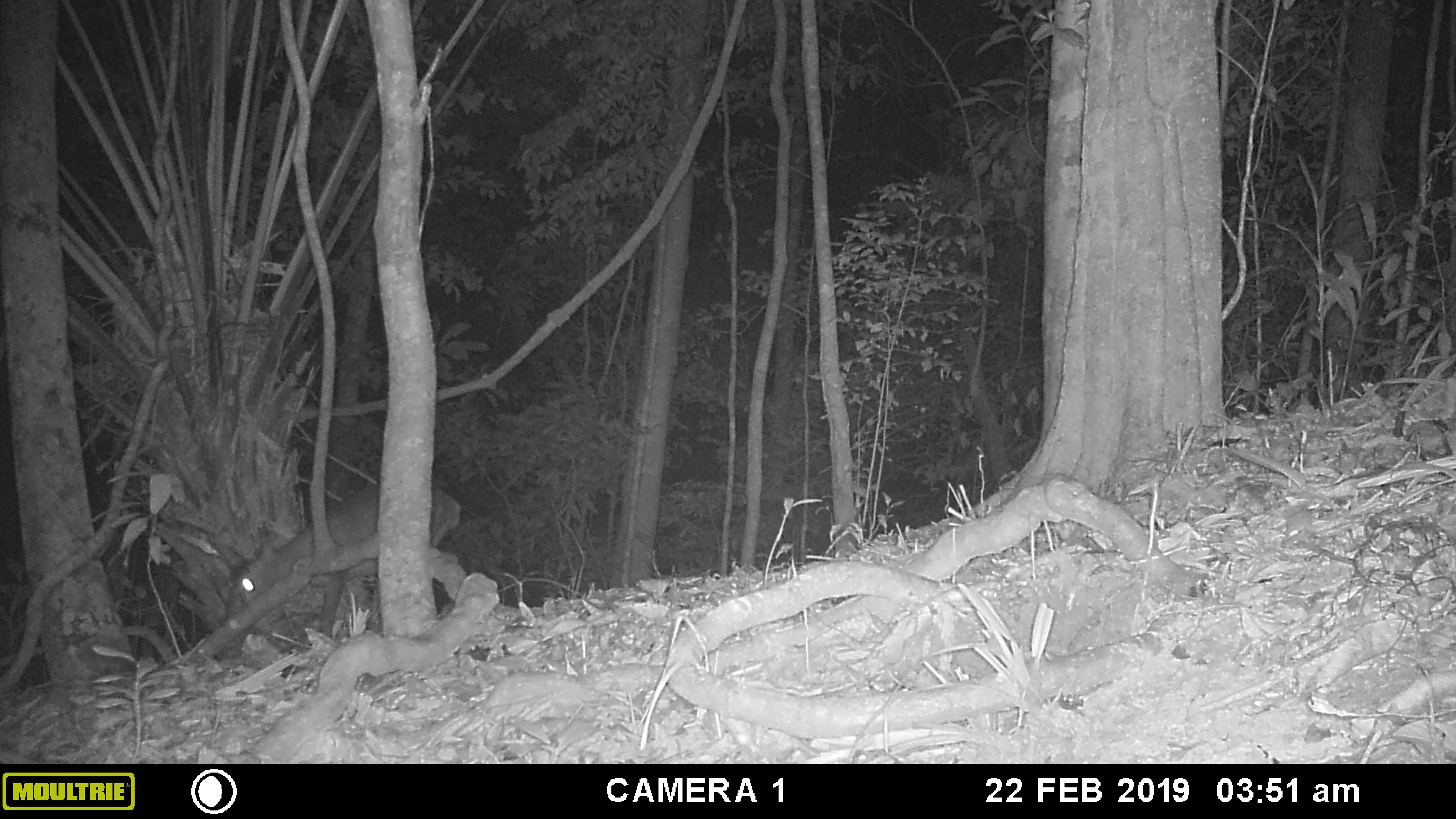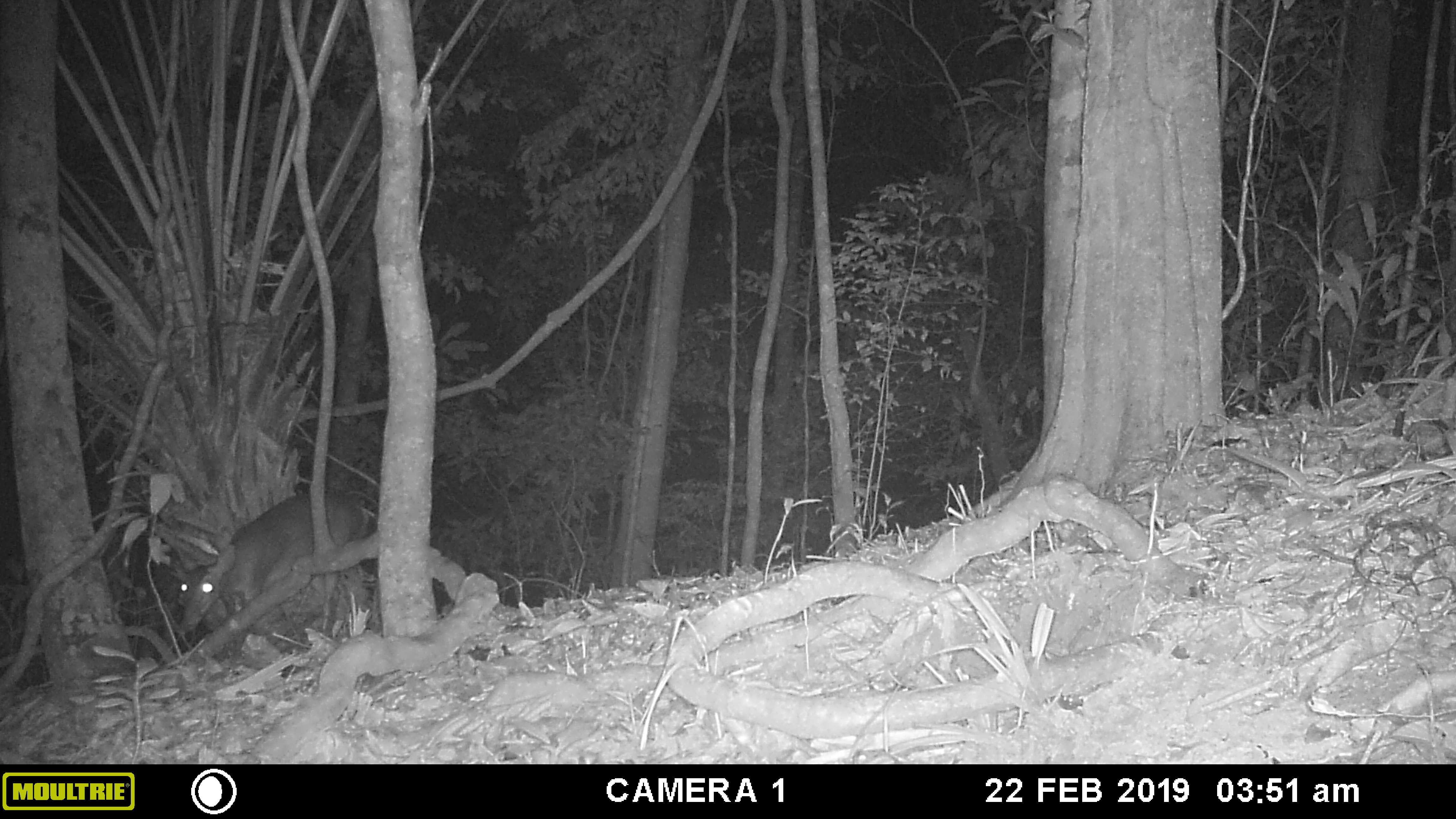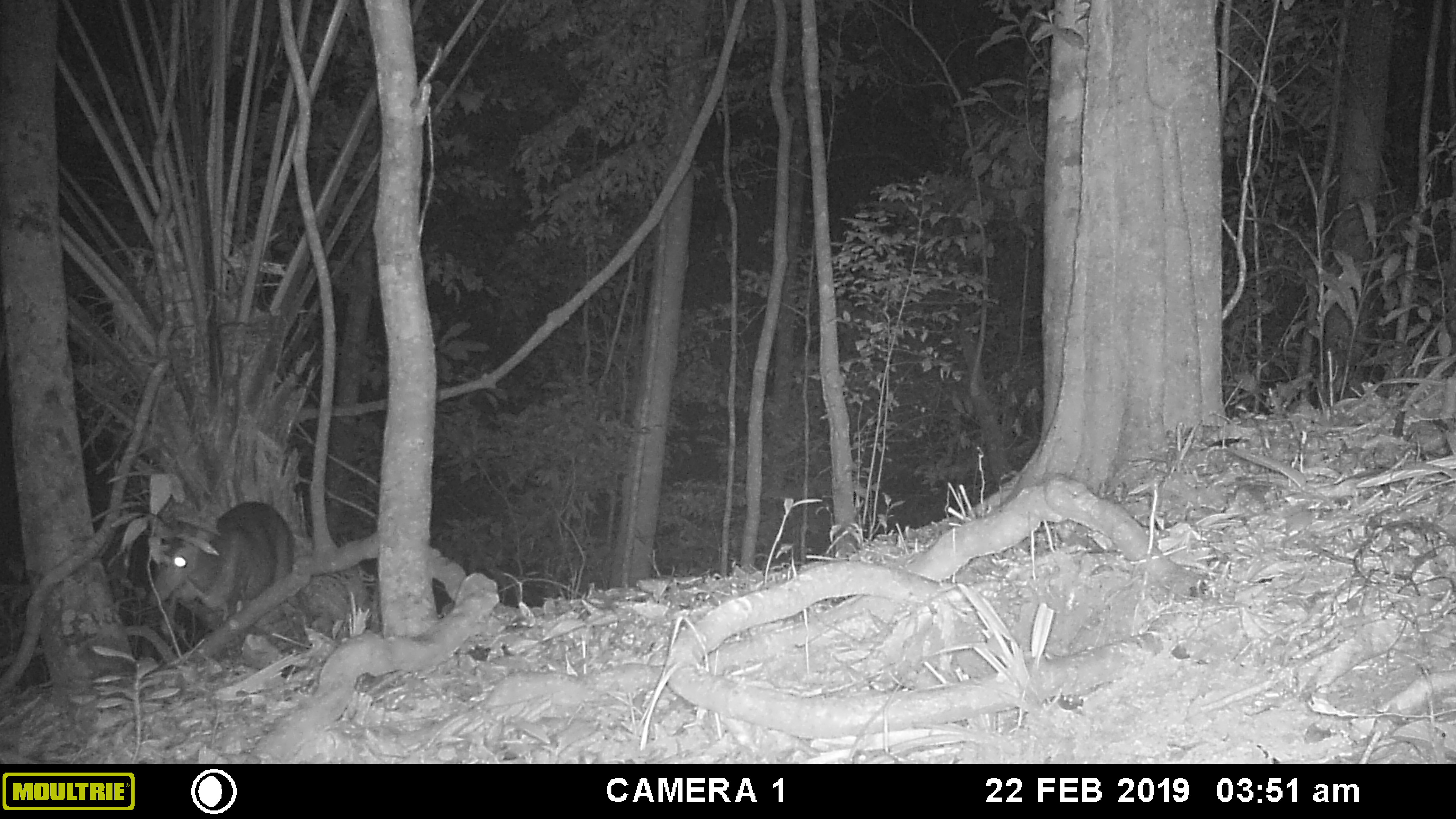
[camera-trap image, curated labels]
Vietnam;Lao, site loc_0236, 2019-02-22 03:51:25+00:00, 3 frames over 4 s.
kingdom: Animalia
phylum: Chordata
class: Mammalia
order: Artiodactyla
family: Cervidae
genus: Muntiacus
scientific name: Muntiacus vuquangensis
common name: large-antlered muntjac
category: large antlered muntjac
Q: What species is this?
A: Large antlered muntjac (large-antlered muntjac) (Muntiacus vuquangensis).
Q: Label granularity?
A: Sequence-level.